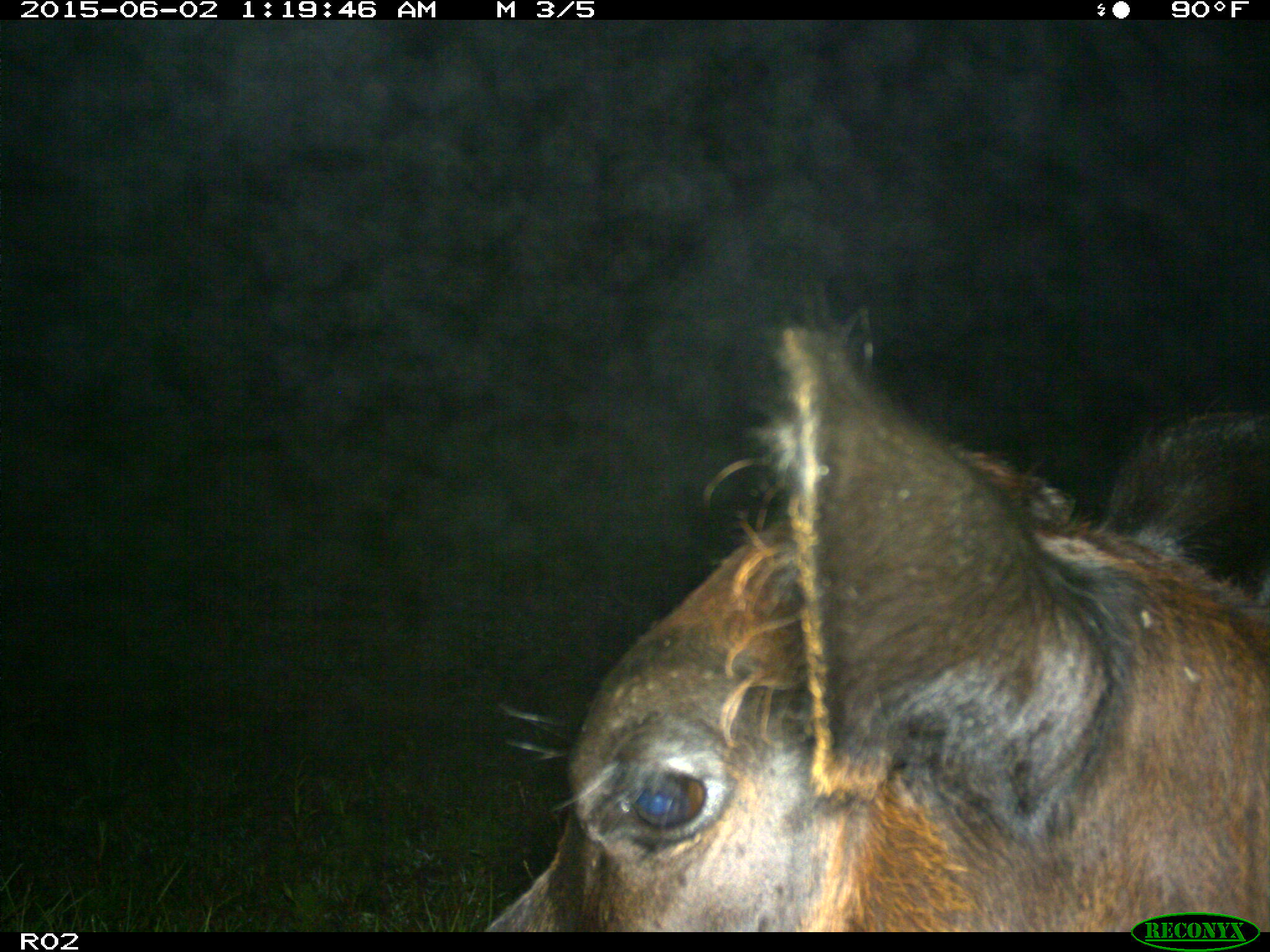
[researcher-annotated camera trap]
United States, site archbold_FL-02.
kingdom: Animalia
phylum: Chordata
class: Mammalia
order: Artiodactyla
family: Bovidae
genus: Bos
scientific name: Bos taurus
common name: domestic cow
Bos taurus (domestic cow).